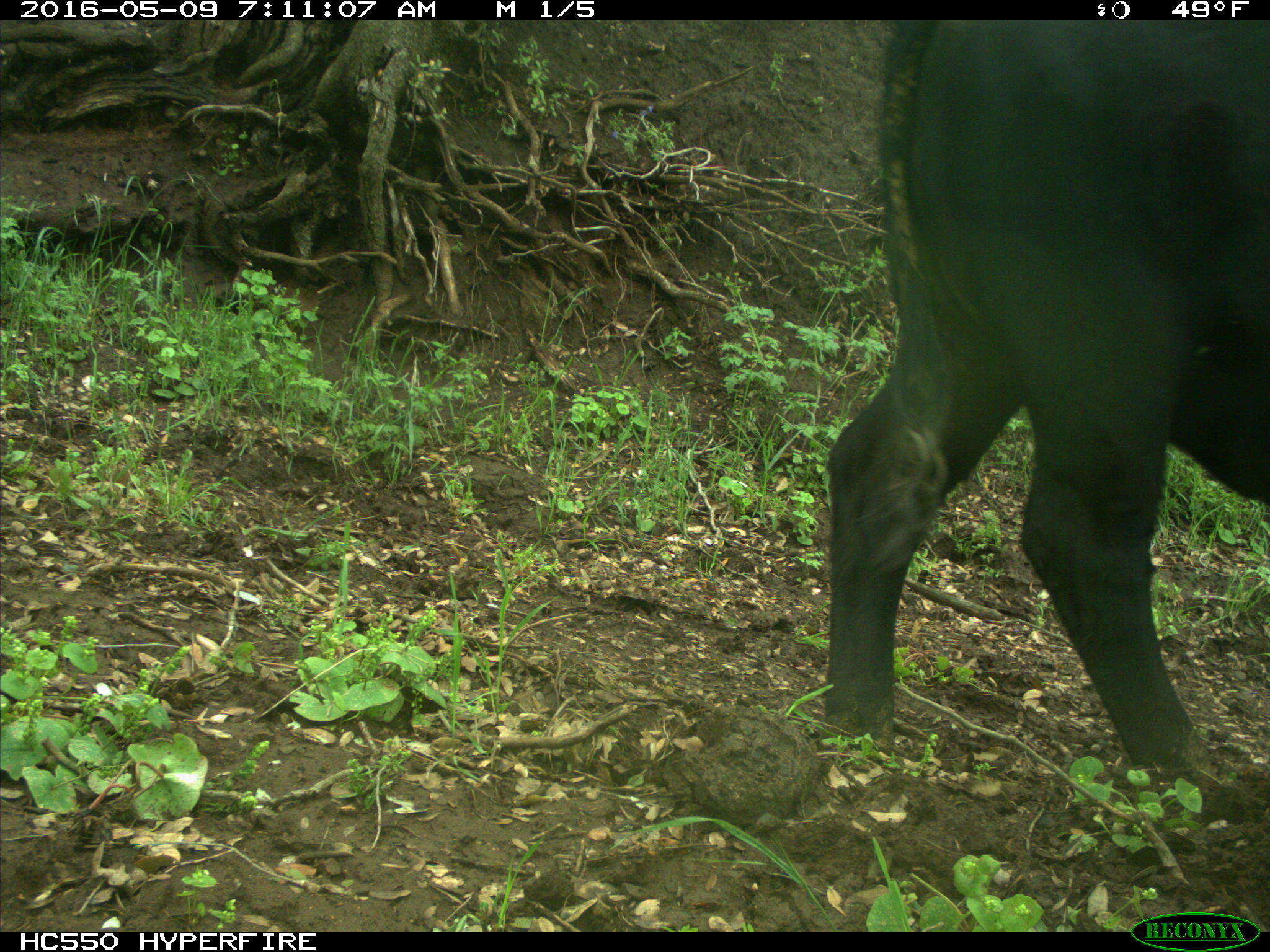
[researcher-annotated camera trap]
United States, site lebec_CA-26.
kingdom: Animalia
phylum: Chordata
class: Mammalia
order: Artiodactyla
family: Bovidae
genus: Bos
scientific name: Bos taurus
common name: domestic cow